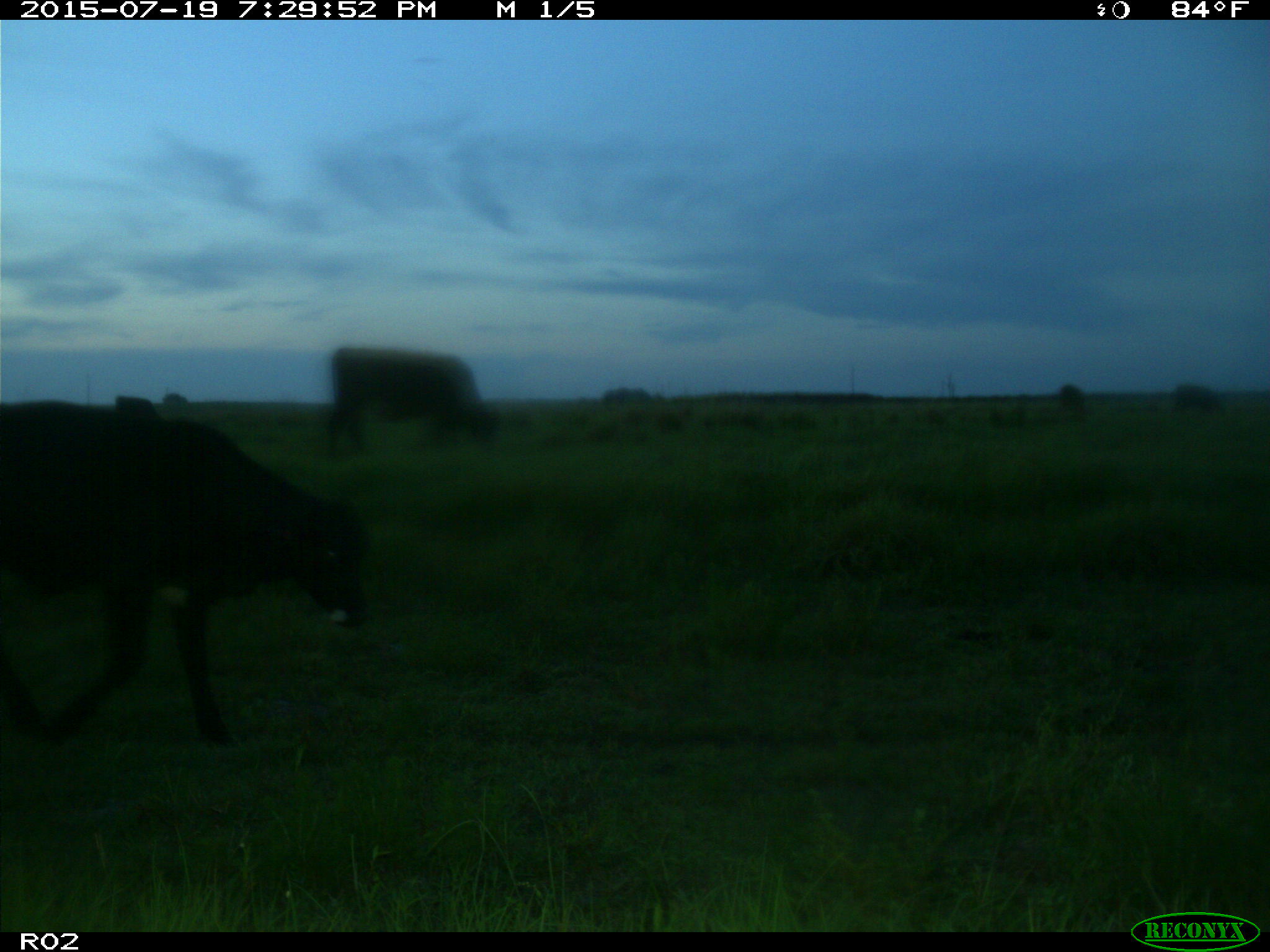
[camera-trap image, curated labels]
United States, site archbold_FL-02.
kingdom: Animalia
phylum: Chordata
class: Mammalia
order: Artiodactyla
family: Bovidae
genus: Bos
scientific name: Bos taurus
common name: domestic cow